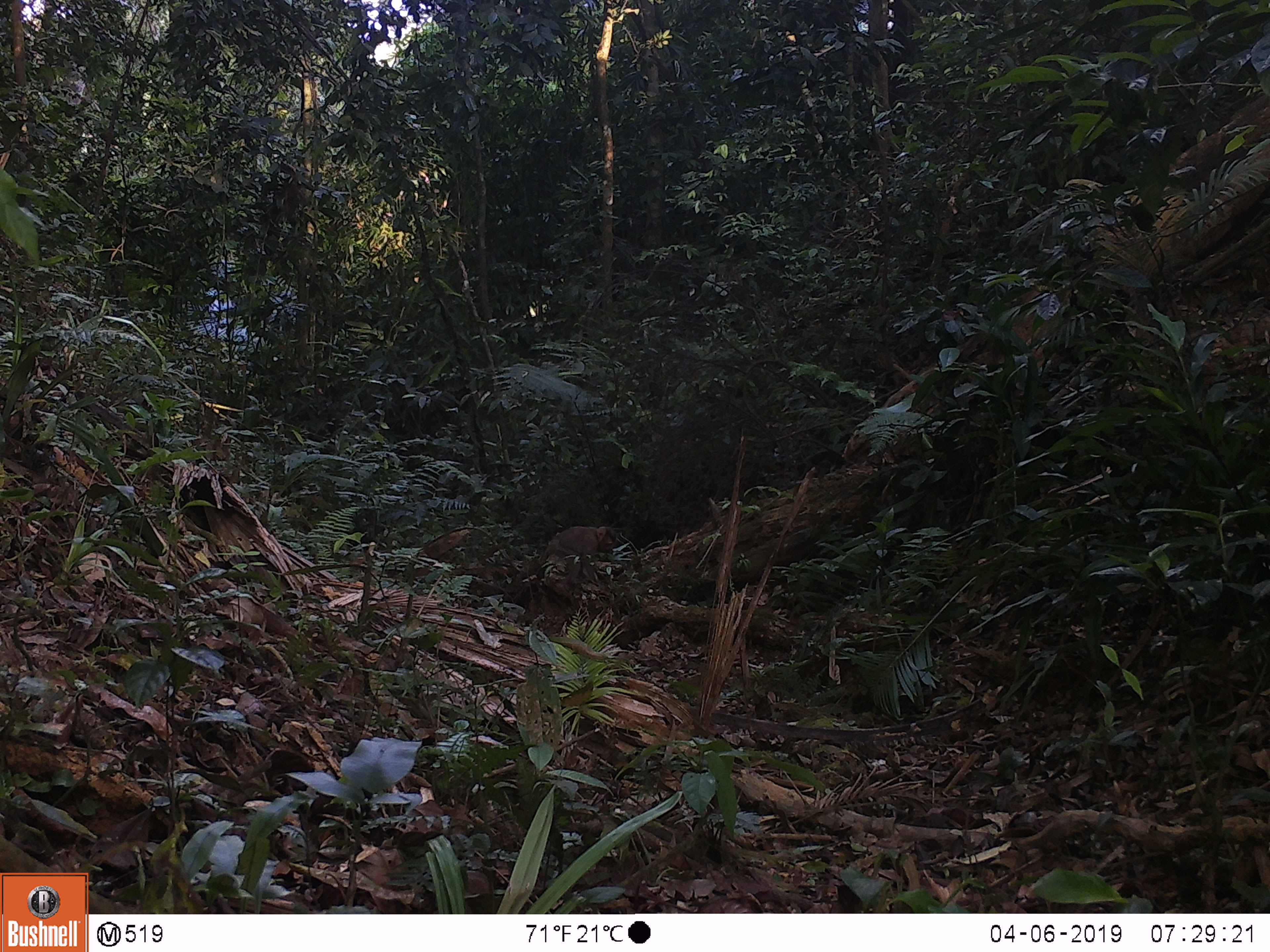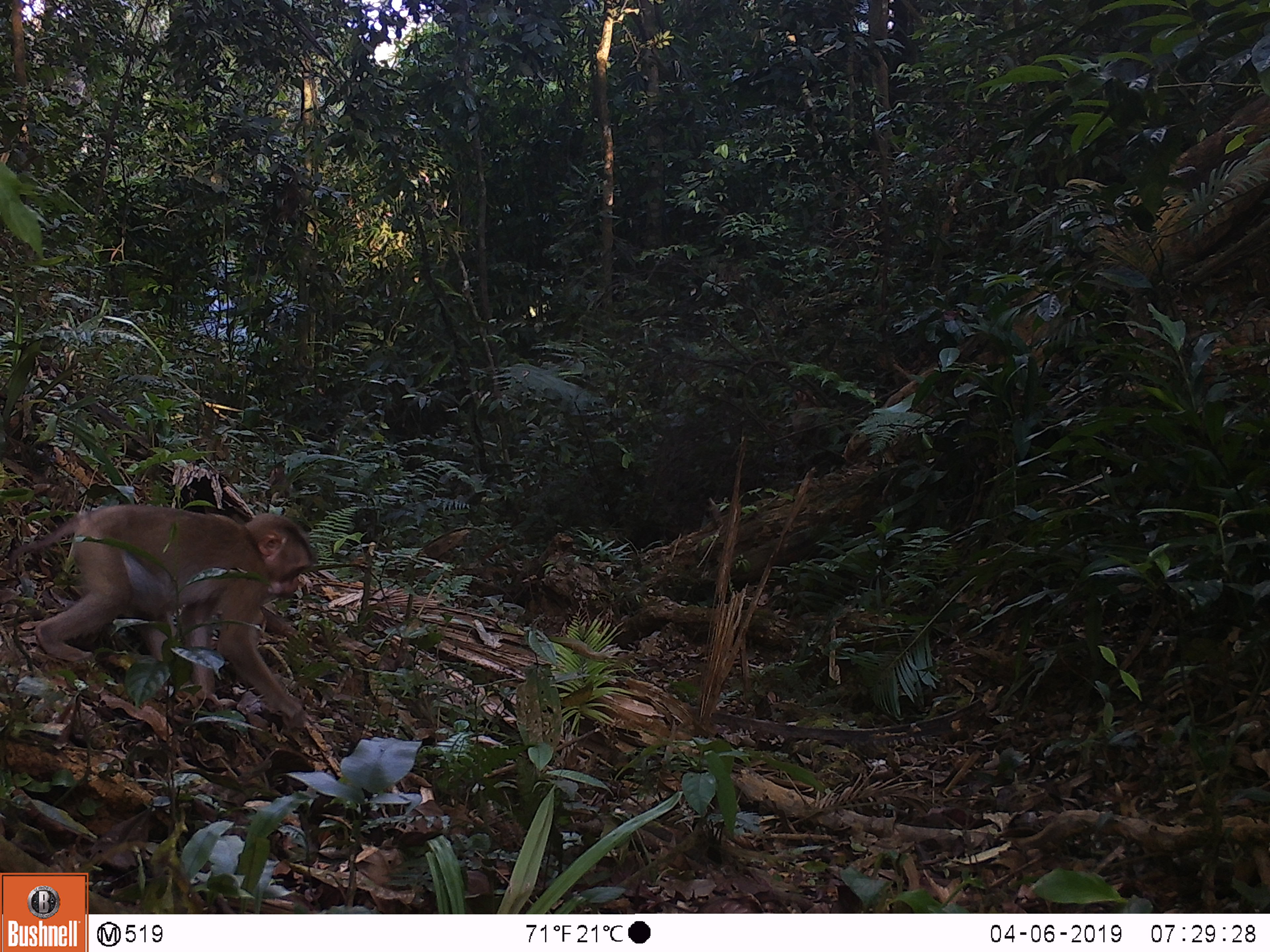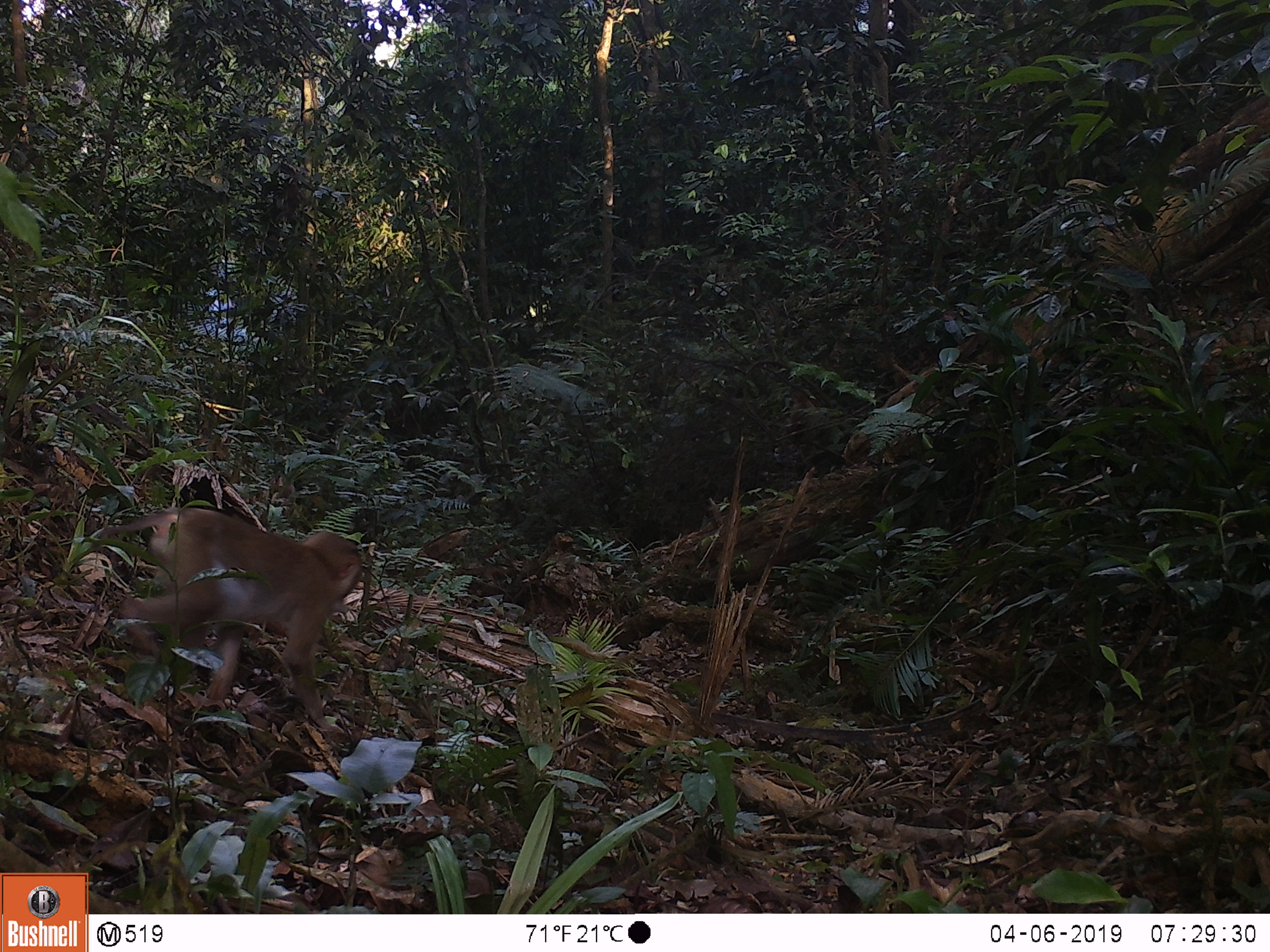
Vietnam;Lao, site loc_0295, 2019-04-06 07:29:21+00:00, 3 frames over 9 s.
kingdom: Animalia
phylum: Chordata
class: Mammalia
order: Primates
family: Cercopithecidae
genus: Macaca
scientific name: Macaca nemestrina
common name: pig-tailed macaque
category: pig tailed macaque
Pig tailed macaque (pig-tailed macaque) (Macaca nemestrina). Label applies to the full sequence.